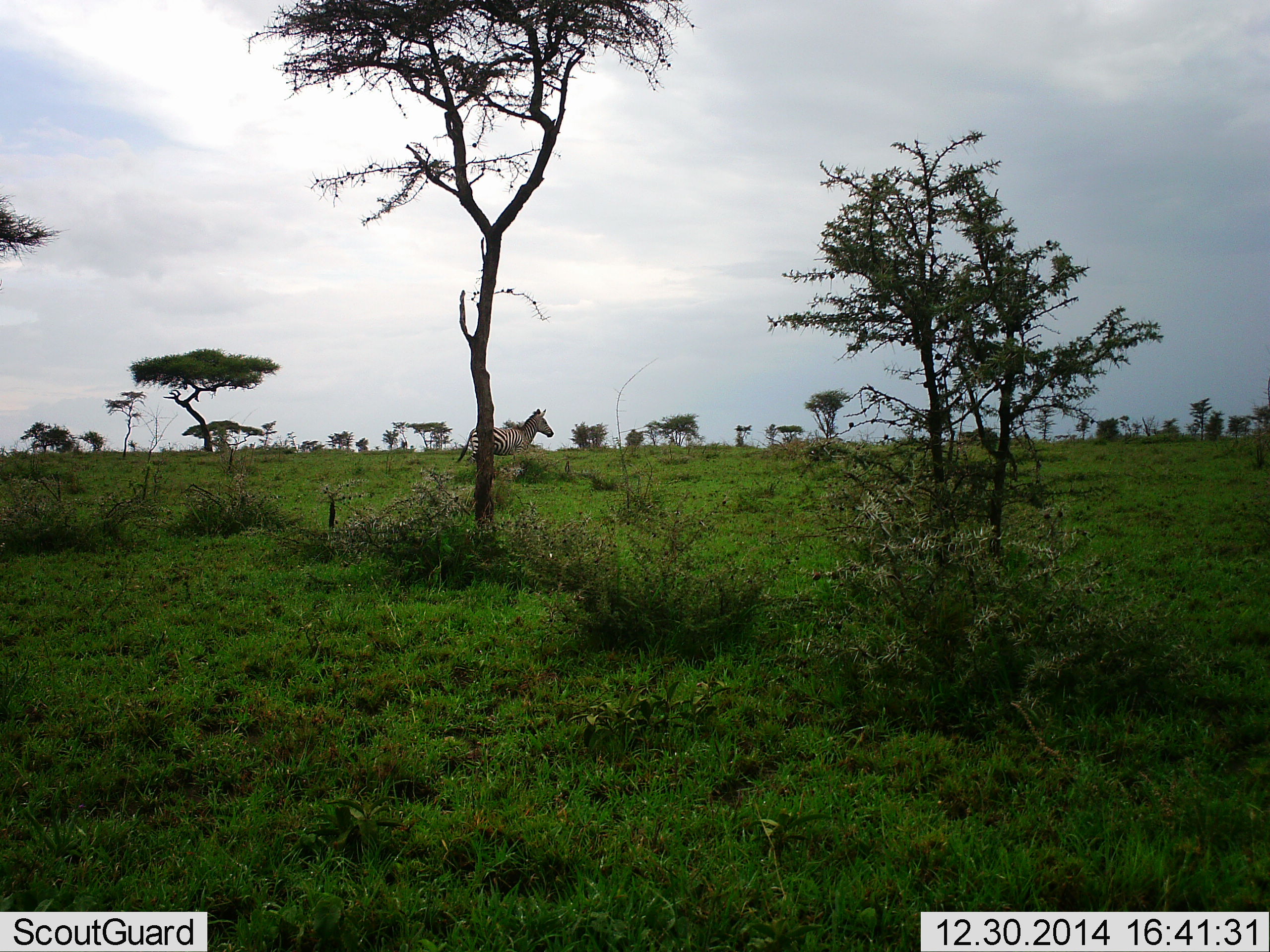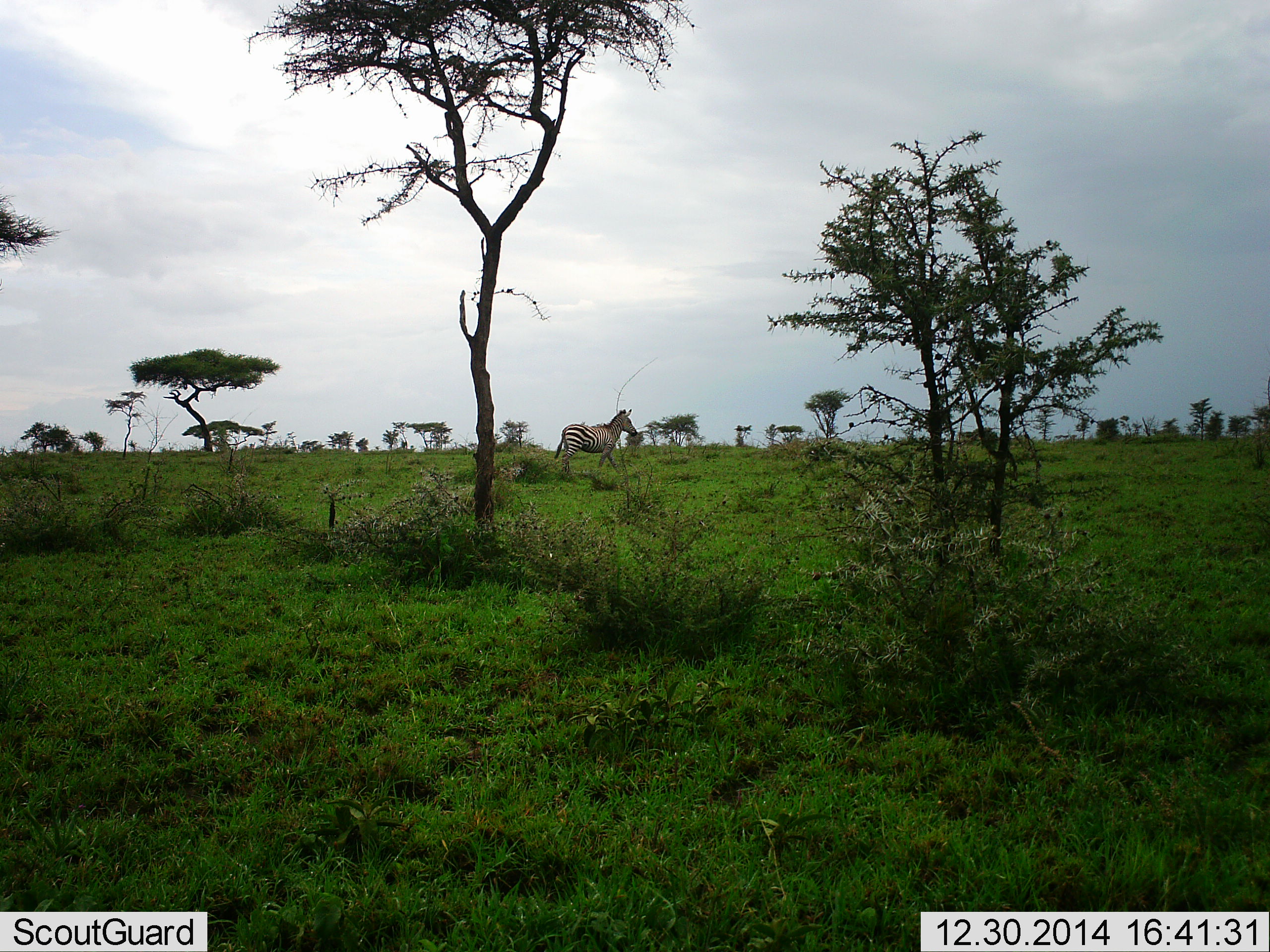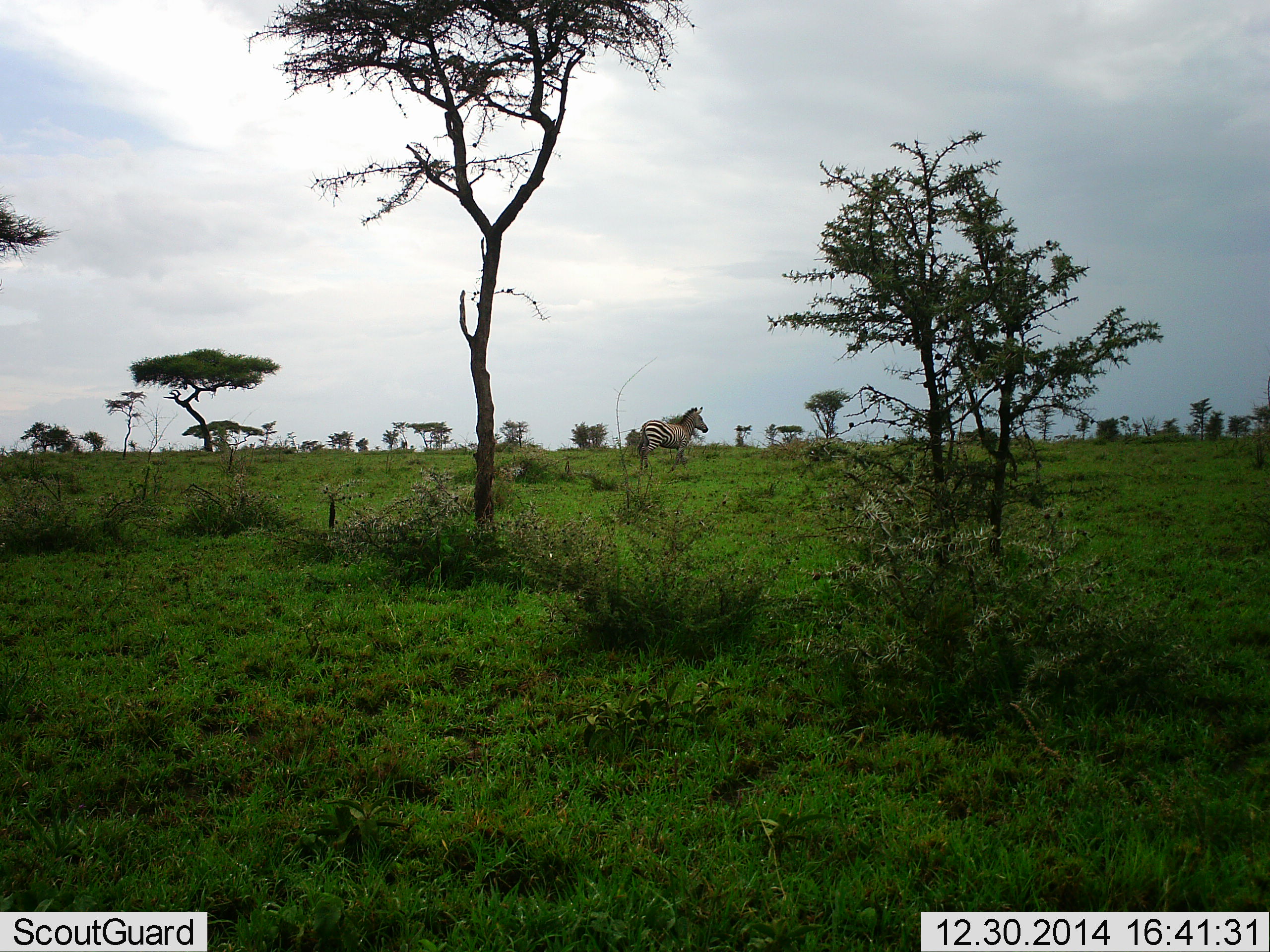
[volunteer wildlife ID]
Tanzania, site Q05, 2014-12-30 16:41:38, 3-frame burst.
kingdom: Animalia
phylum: Chordata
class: Mammalia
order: Perissodactyla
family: Equidae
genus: Equus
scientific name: Equus quagga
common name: plains zebra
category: zebra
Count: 1.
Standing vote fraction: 30%.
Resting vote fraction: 0%.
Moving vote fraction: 70%.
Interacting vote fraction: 0%.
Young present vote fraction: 0%.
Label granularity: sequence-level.